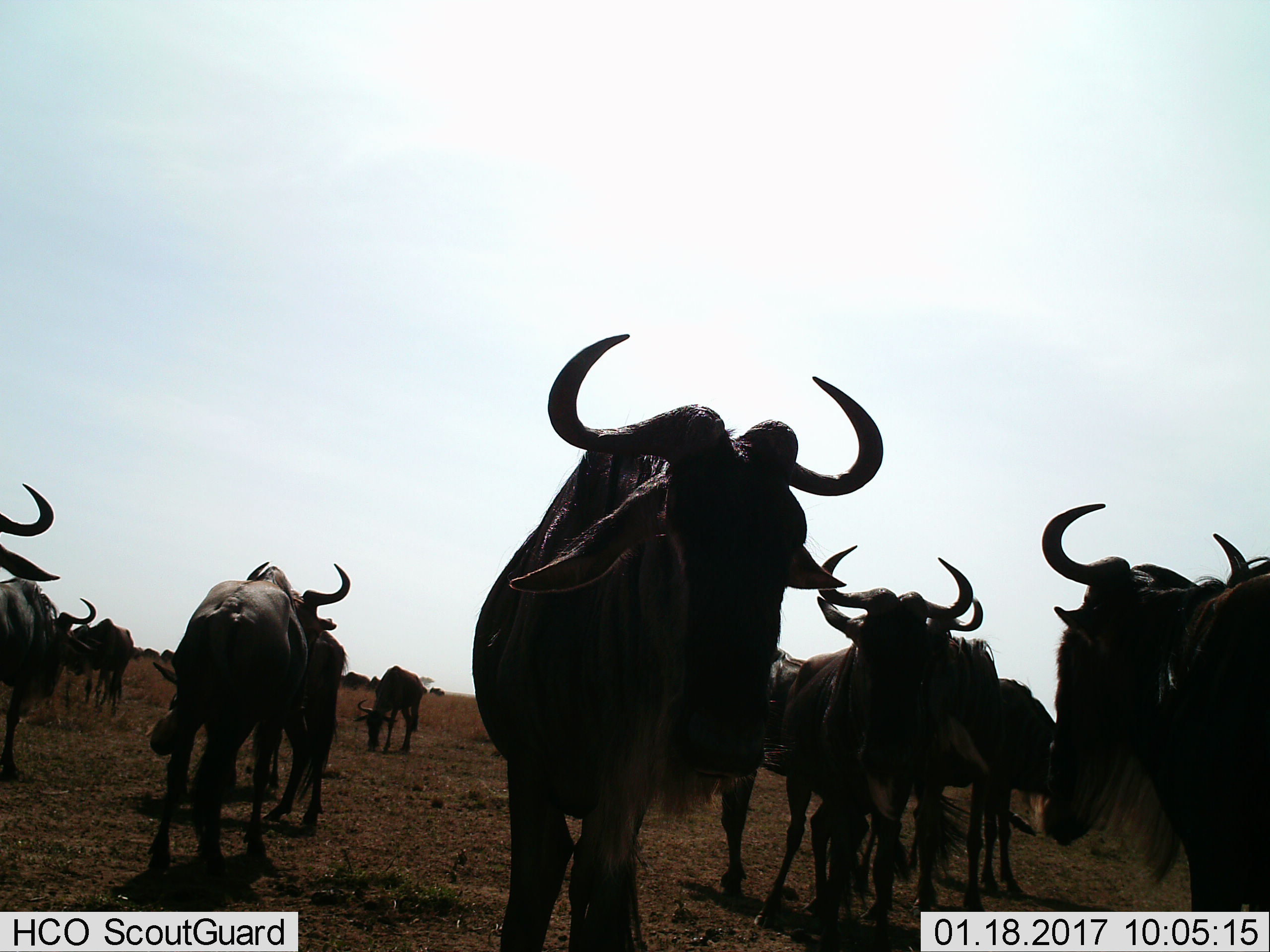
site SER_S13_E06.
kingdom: Animalia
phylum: Chordata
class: Mammalia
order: Artiodactyla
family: Bovidae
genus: Connochaetes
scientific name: Connochaetes taurinus taurinus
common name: blue wildebeest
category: wildebeestblue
Wildebeestblue (blue wildebeest) (Connochaetes taurinus taurinus), count 11-50. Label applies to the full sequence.